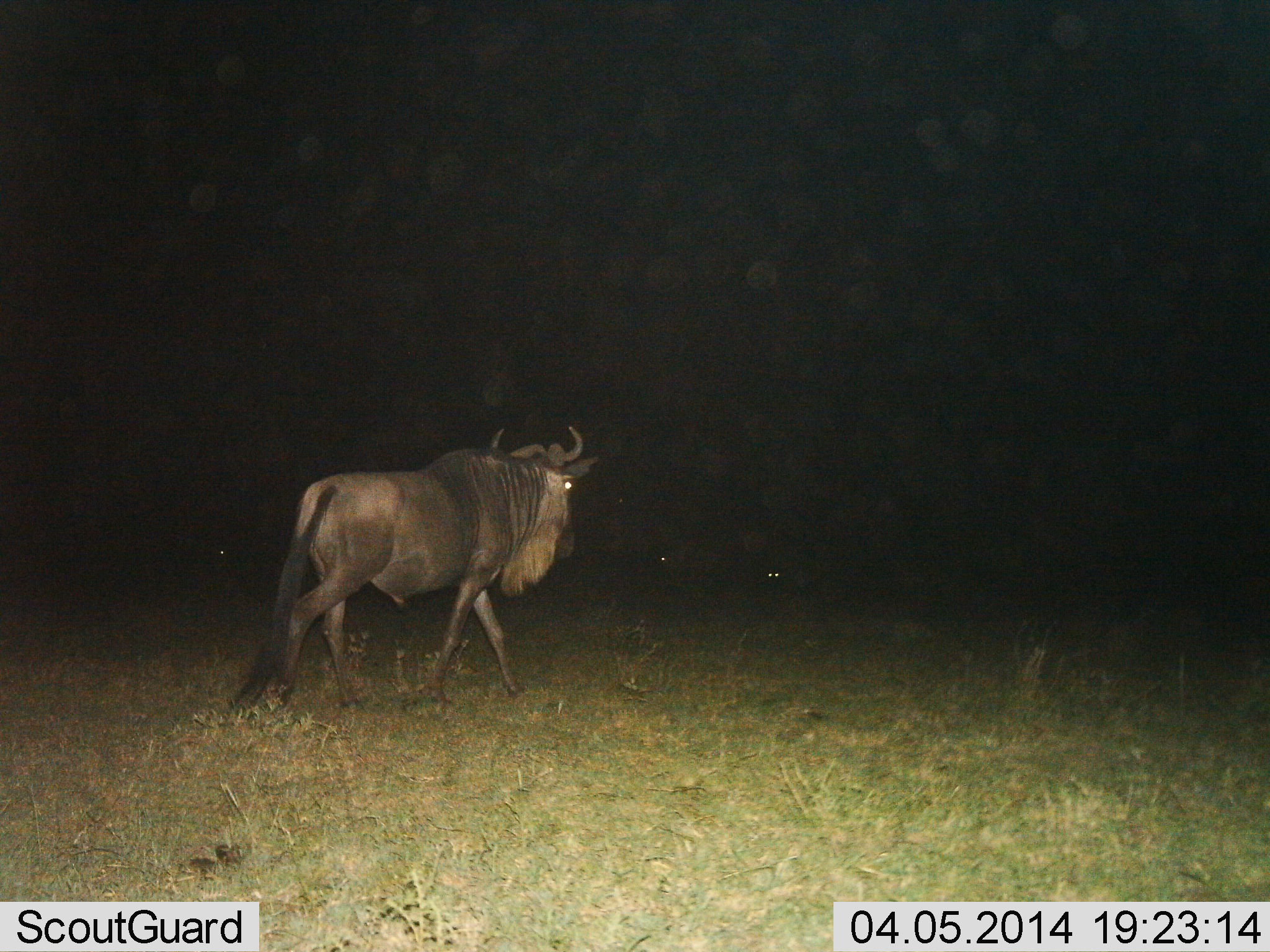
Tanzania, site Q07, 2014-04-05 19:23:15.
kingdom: Animalia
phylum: Chordata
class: Mammalia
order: Artiodactyla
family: Bovidae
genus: Connochaetes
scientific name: Connochaetes taurinus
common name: blue wildebeest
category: wildebeest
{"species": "wildebeest (blue wildebeest) (Connochaetes taurinus)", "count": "1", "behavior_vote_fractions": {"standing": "0%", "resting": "0%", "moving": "100%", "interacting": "0%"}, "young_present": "0%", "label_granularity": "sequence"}